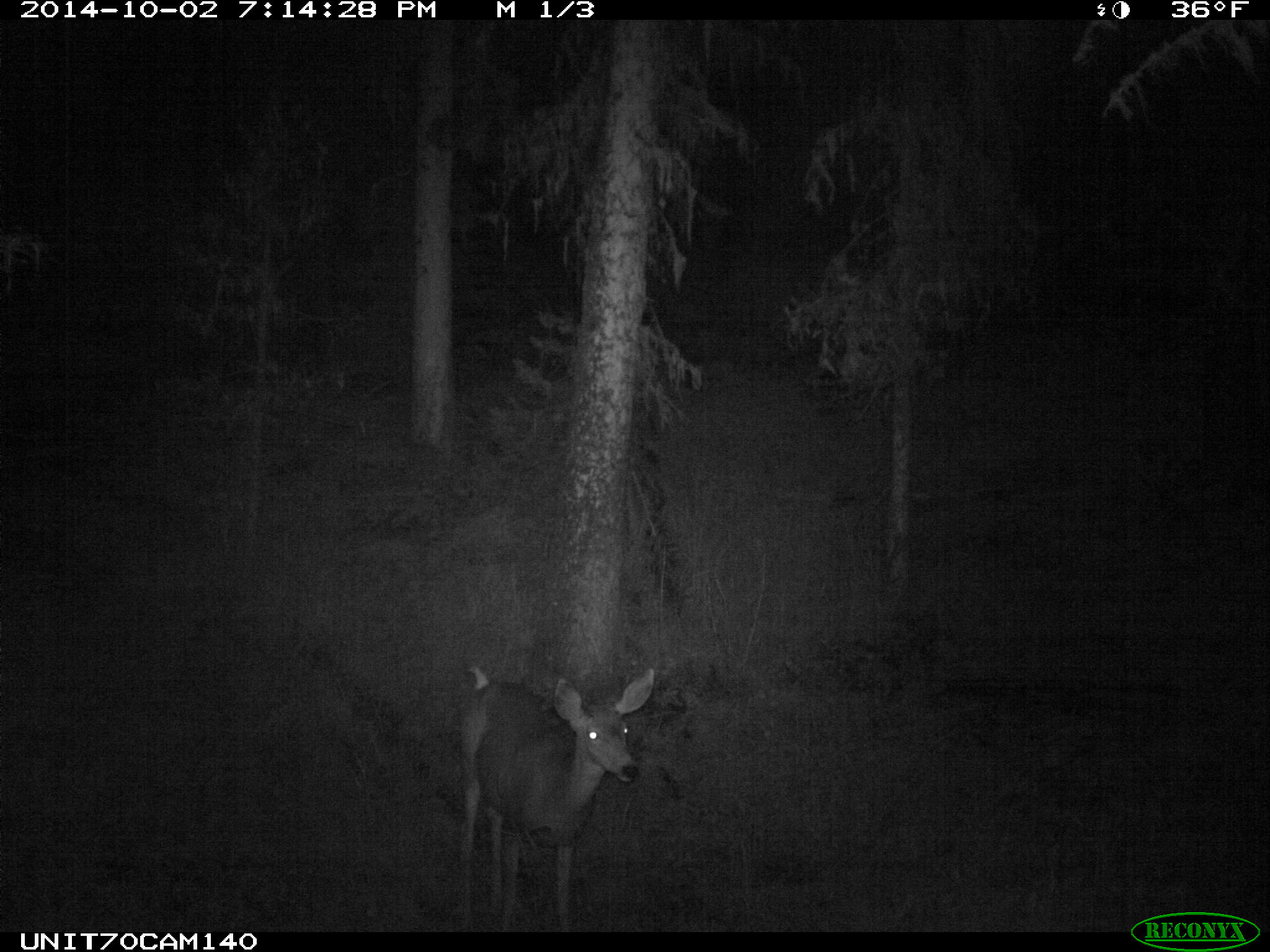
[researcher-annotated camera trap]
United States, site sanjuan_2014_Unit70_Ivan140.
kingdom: Animalia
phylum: Chordata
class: Mammalia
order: Artiodactyla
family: Cervidae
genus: Odocoileus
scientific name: Odocoileus hemionus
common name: mule deer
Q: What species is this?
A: Odocoileus hemionus (mule deer).